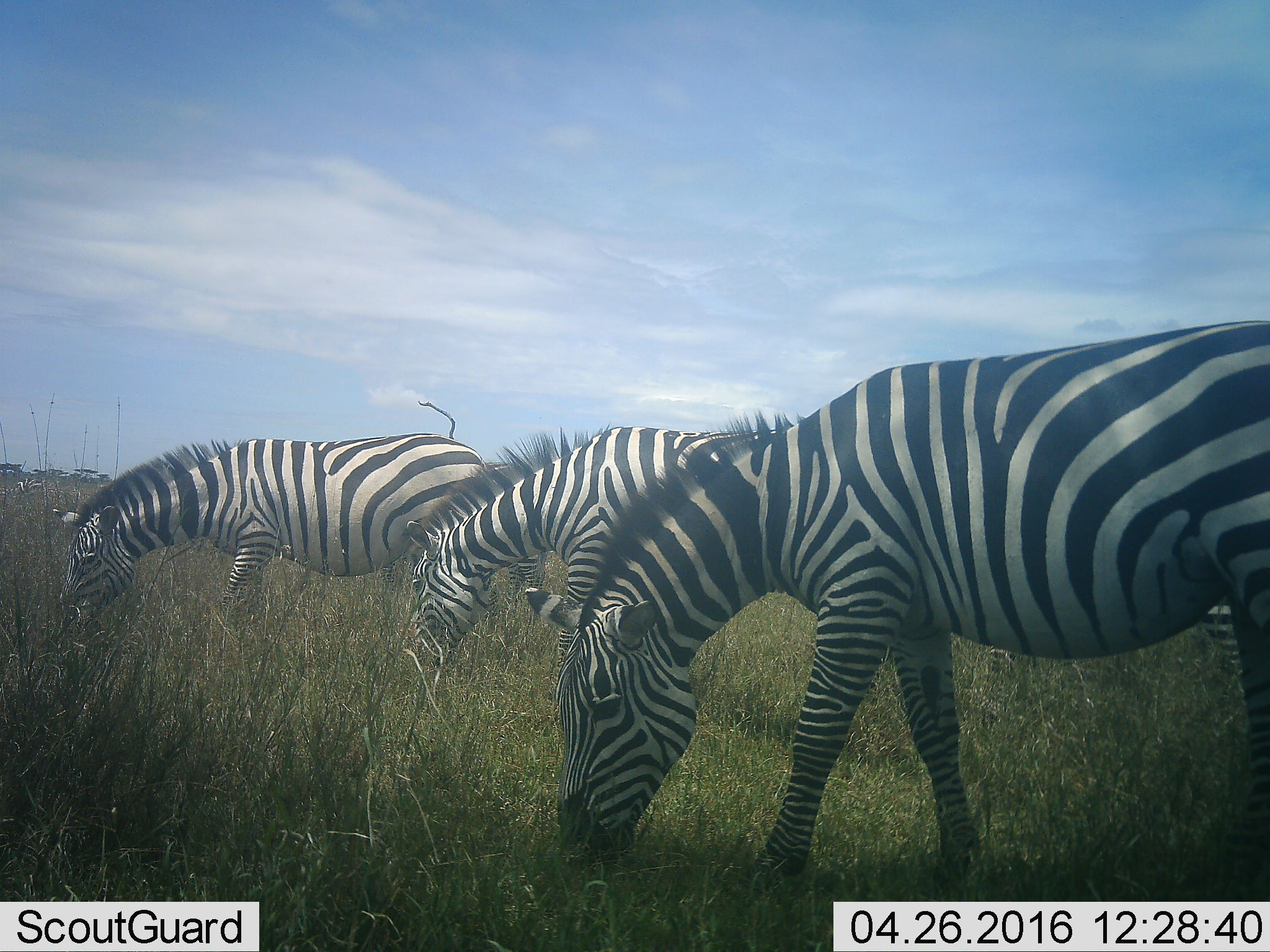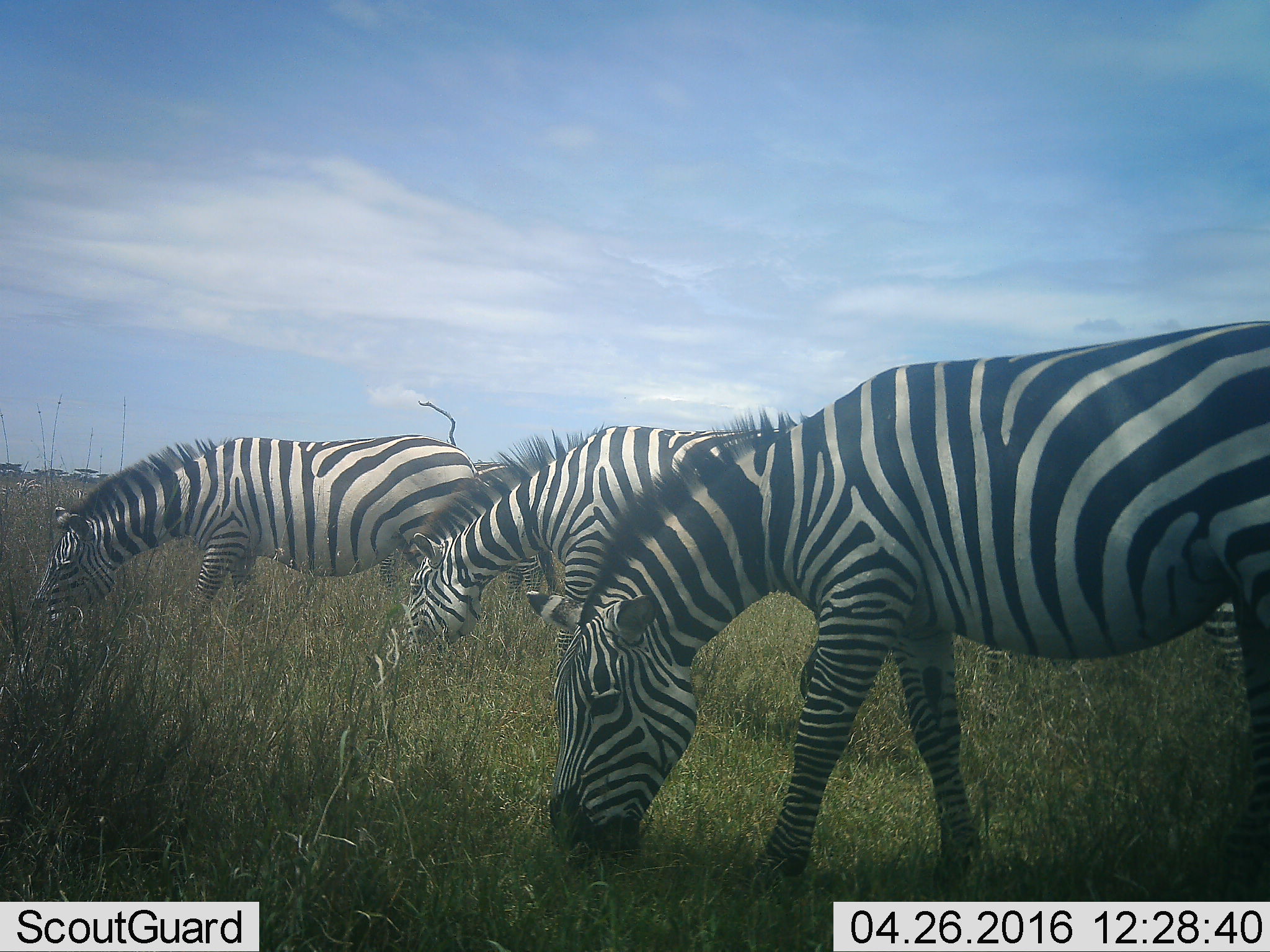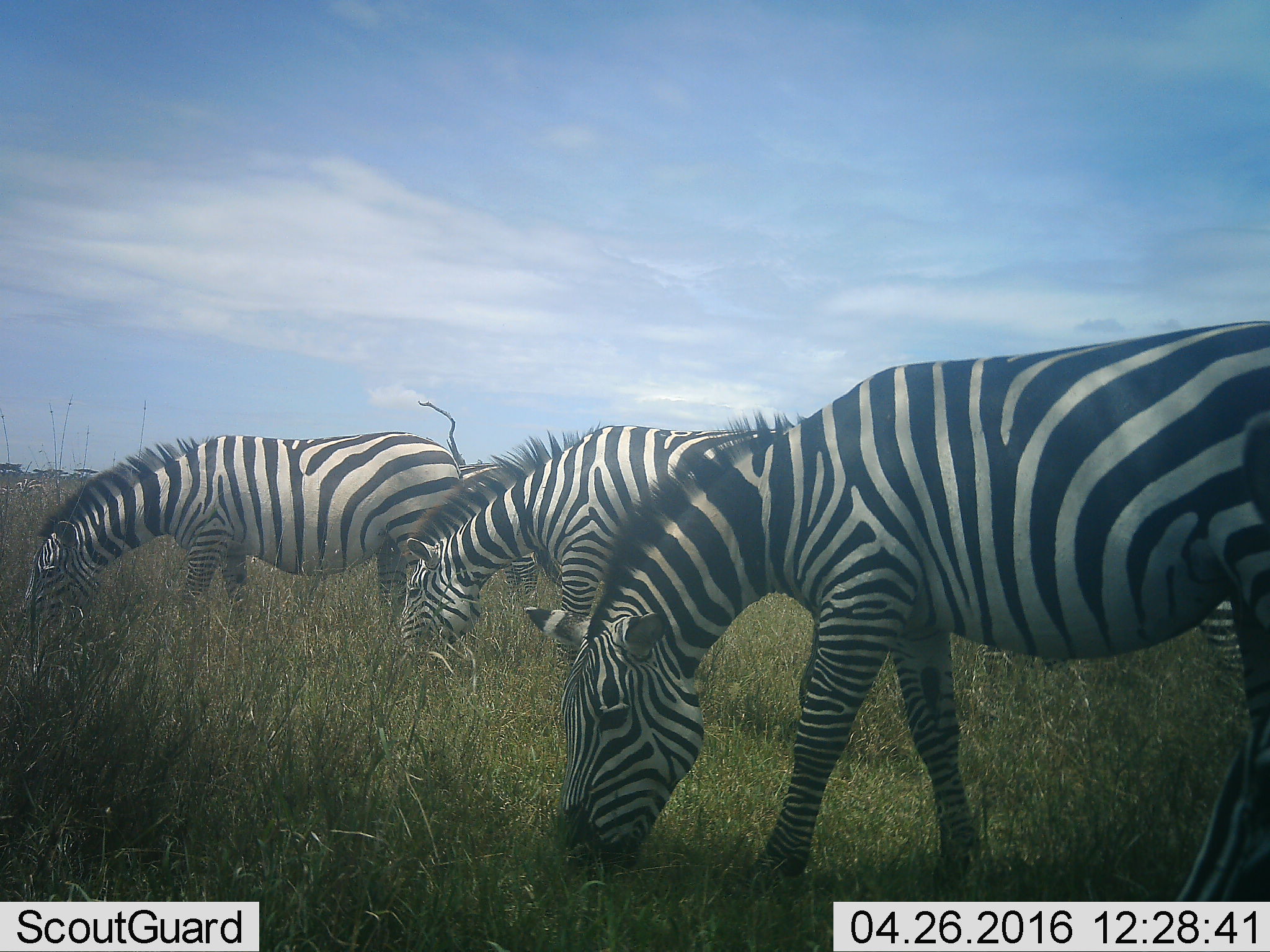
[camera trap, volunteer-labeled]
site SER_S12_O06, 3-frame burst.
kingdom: Animalia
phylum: Chordata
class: Mammalia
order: Perissodactyla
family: Equidae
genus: Equus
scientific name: Equus quagga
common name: plains zebra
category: zebraplains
Zebraplains (plains zebra) (Equus quagga), count 4. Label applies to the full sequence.